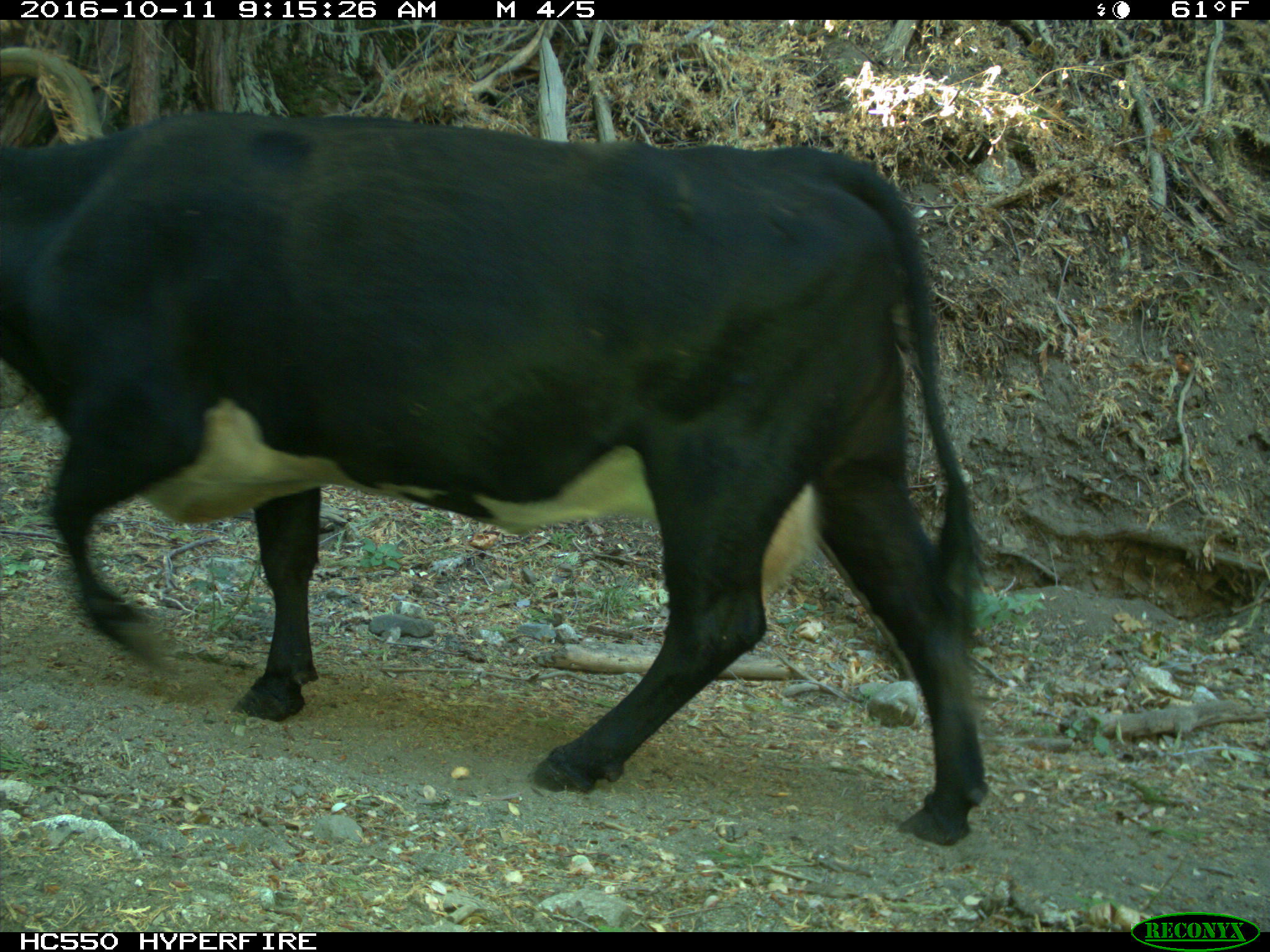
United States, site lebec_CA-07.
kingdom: Animalia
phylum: Chordata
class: Mammalia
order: Artiodactyla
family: Bovidae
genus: Bos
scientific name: Bos taurus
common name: domestic cow